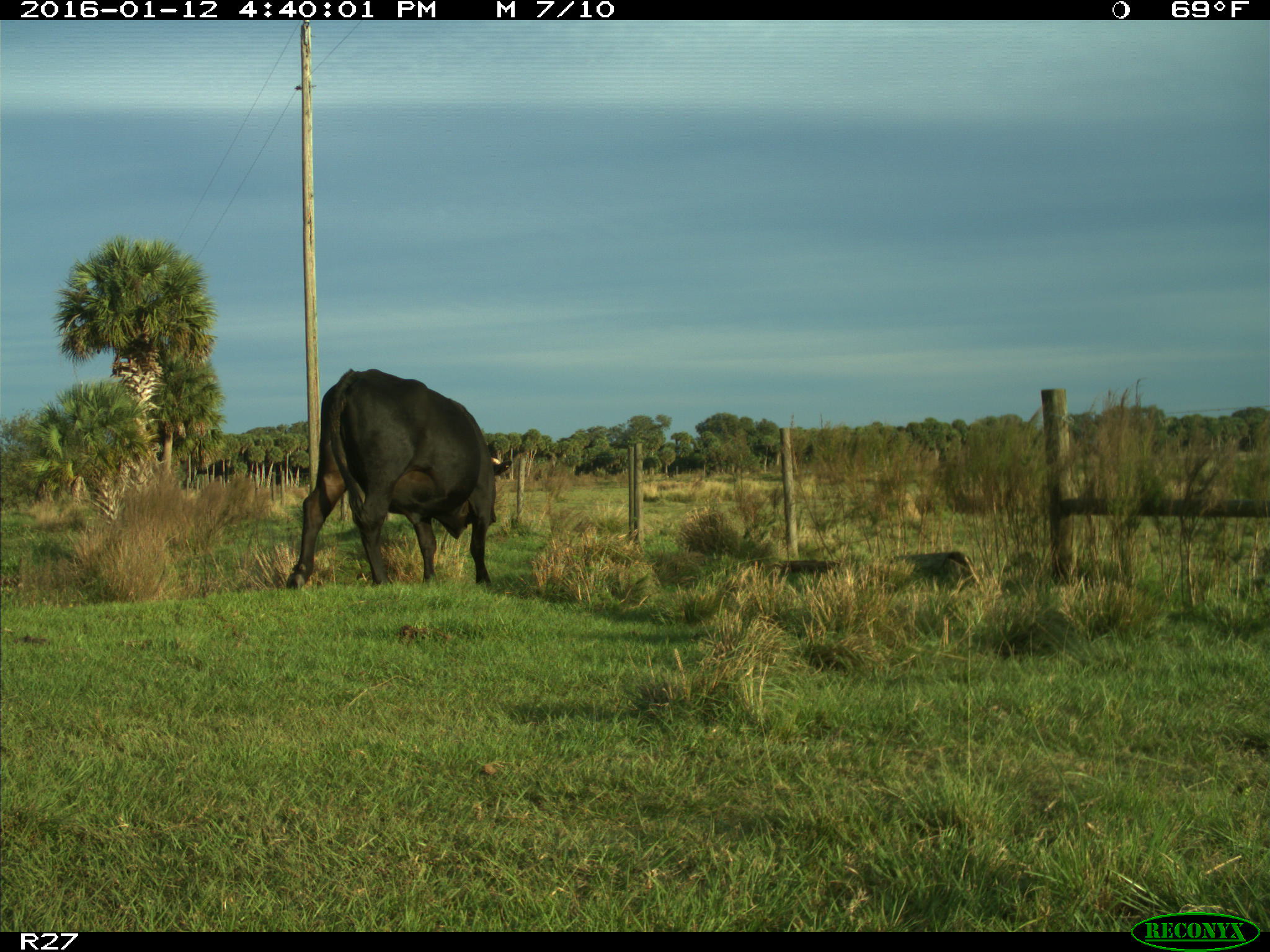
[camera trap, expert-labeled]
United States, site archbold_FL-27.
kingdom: Animalia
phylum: Chordata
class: Mammalia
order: Artiodactyla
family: Bovidae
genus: Bos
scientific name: Bos taurus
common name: domestic cow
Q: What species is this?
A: Bos taurus (domestic cow).